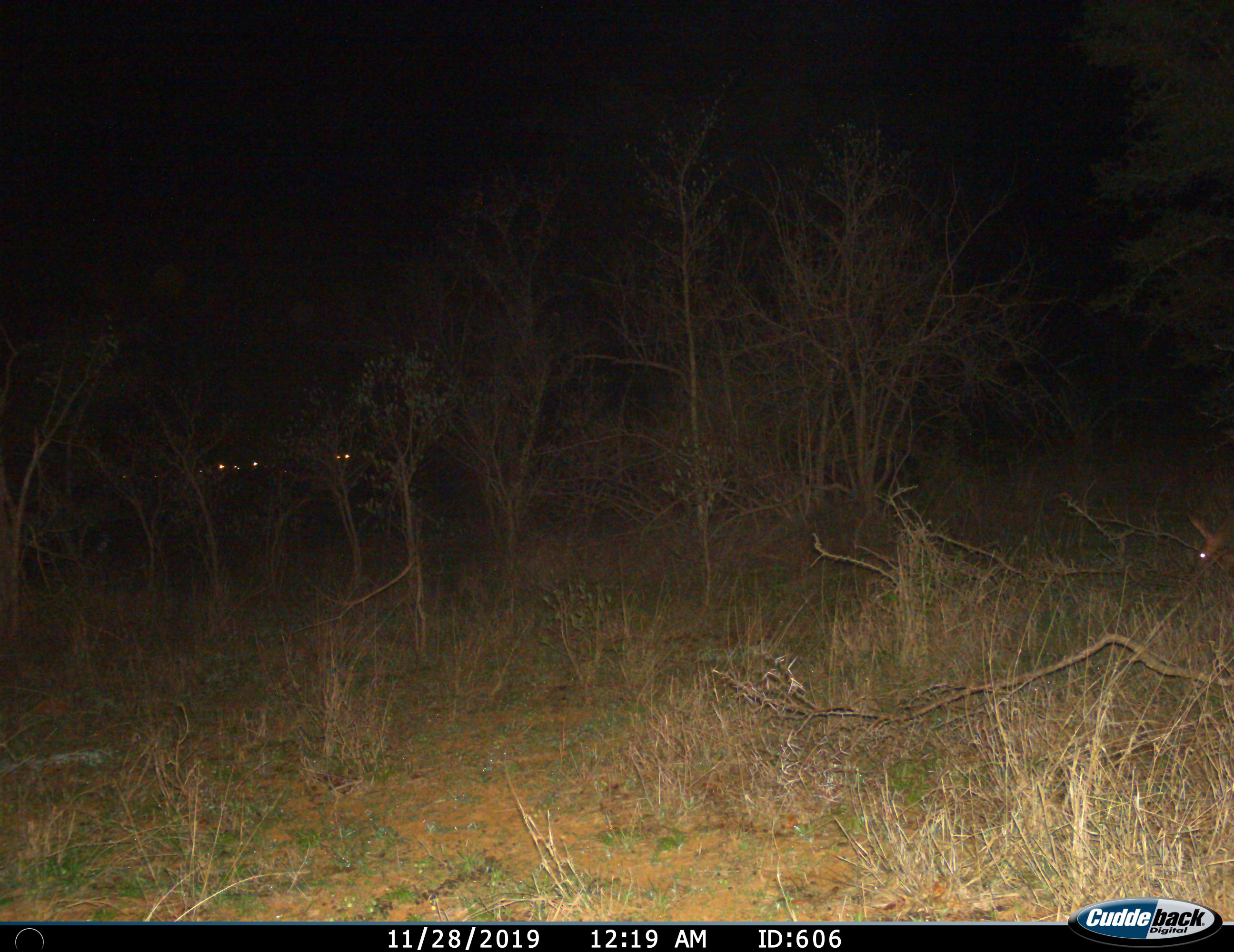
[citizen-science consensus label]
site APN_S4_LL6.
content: unidentified animal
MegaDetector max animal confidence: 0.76